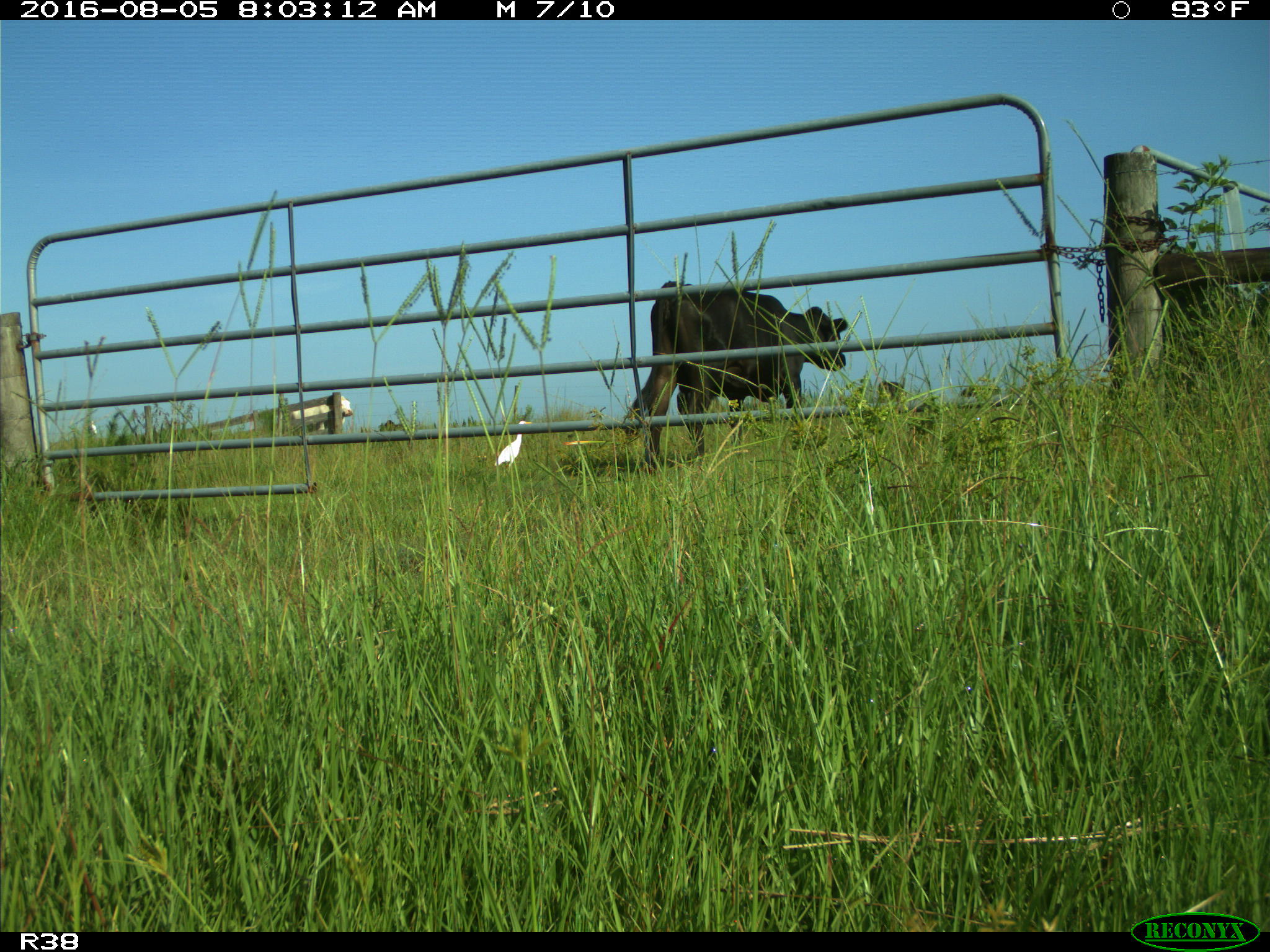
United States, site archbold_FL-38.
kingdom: Animalia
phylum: Chordata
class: Mammalia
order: Artiodactyla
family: Bovidae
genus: Bos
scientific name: Bos taurus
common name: domestic cow